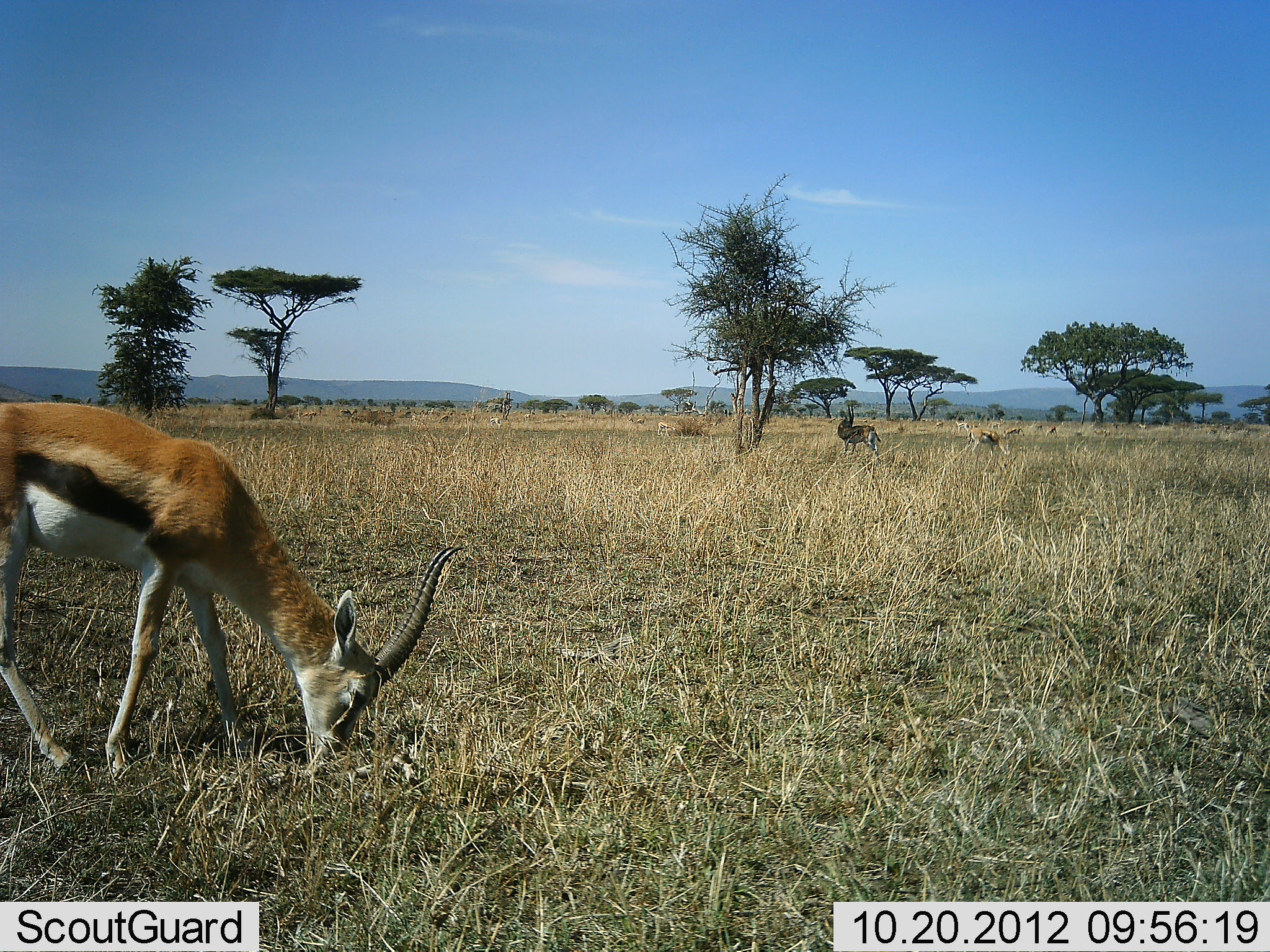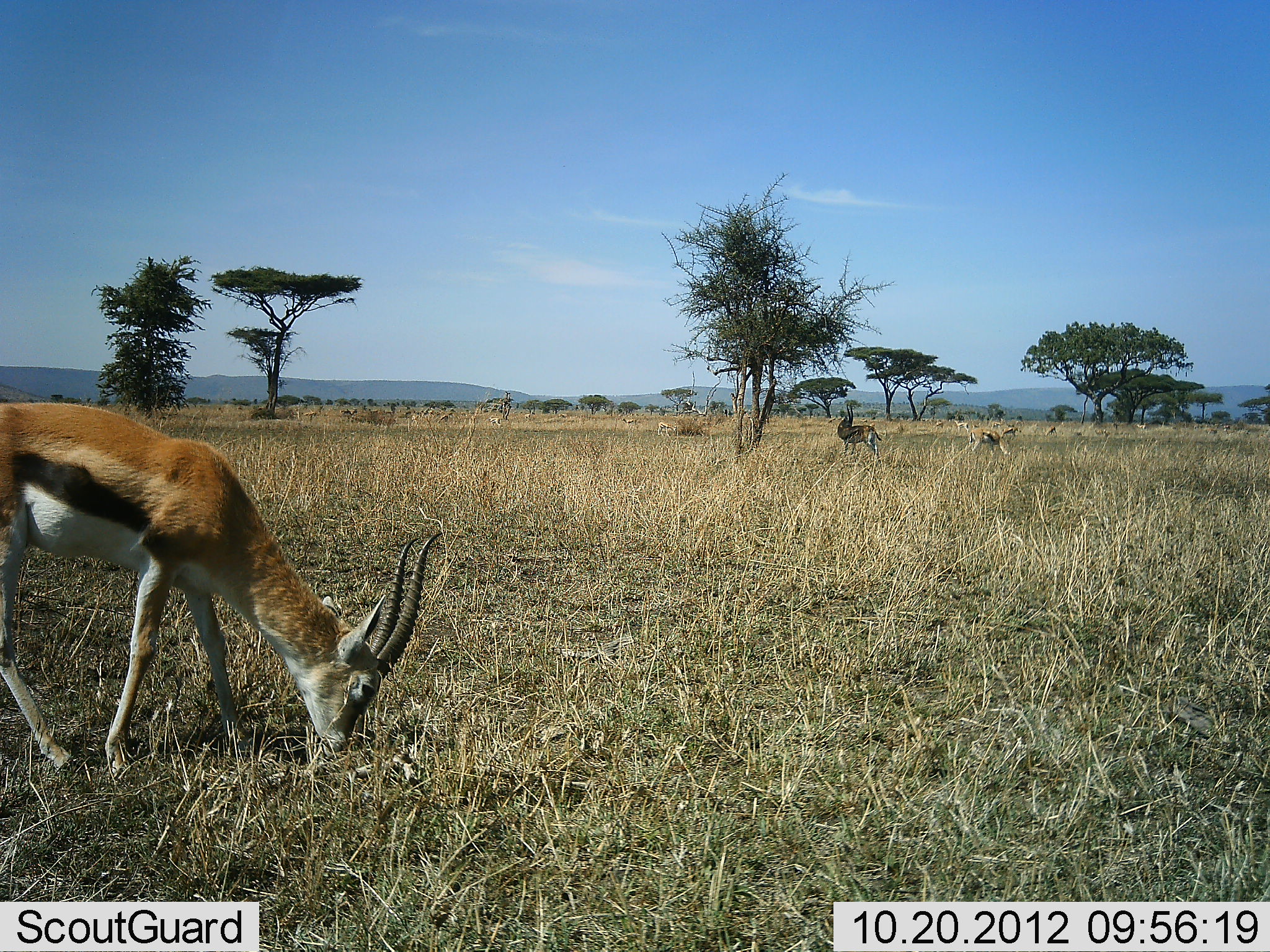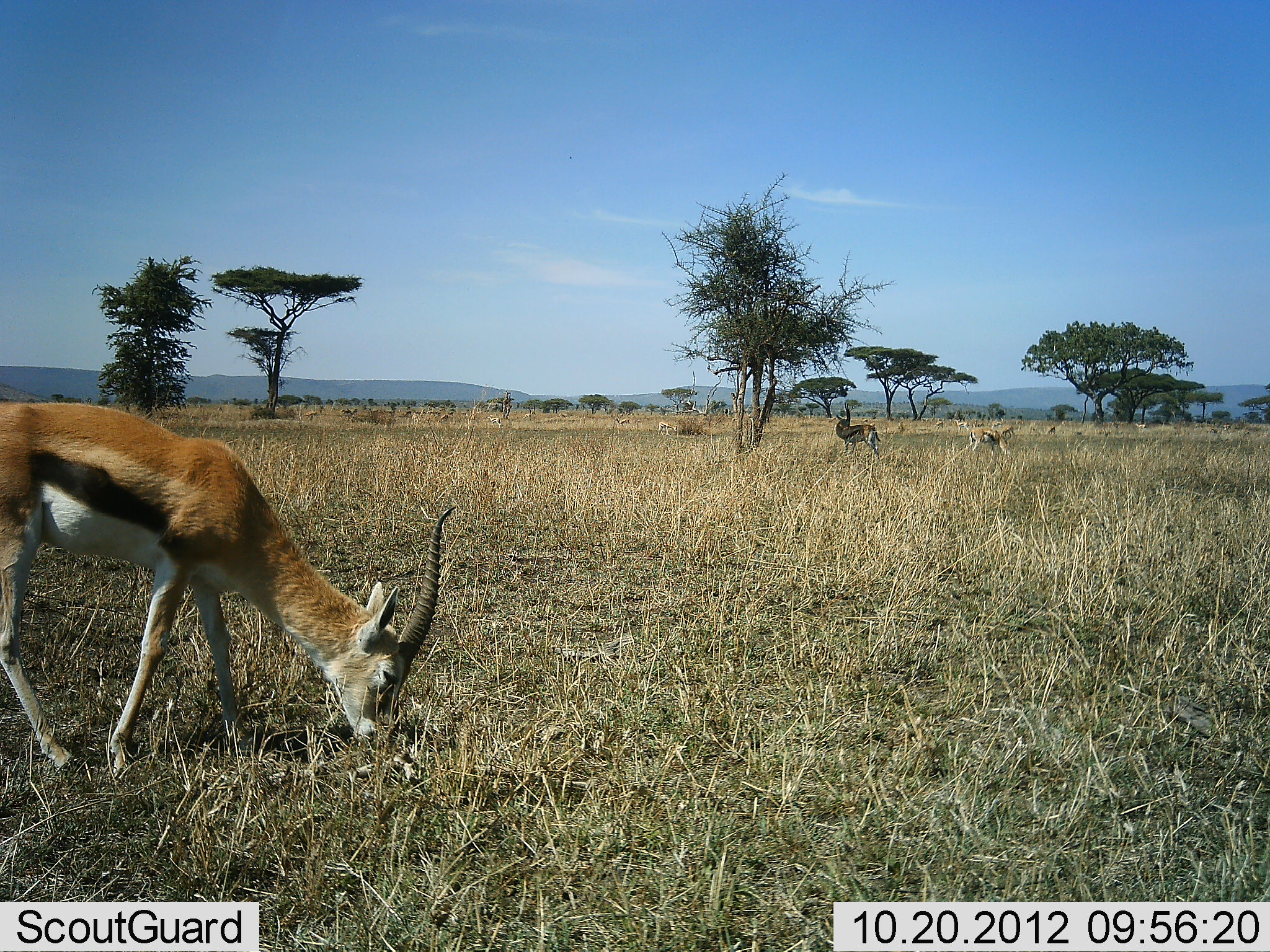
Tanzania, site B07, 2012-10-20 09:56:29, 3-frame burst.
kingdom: Animalia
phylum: Chordata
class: Mammalia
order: Artiodactyla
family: Bovidae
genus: Eudorcas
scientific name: Eudorcas thomsonii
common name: thomson's gazelle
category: gazellethomsons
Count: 3.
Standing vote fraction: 70%.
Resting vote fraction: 0%.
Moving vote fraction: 0%.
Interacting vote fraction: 0%.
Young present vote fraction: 0%.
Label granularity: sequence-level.